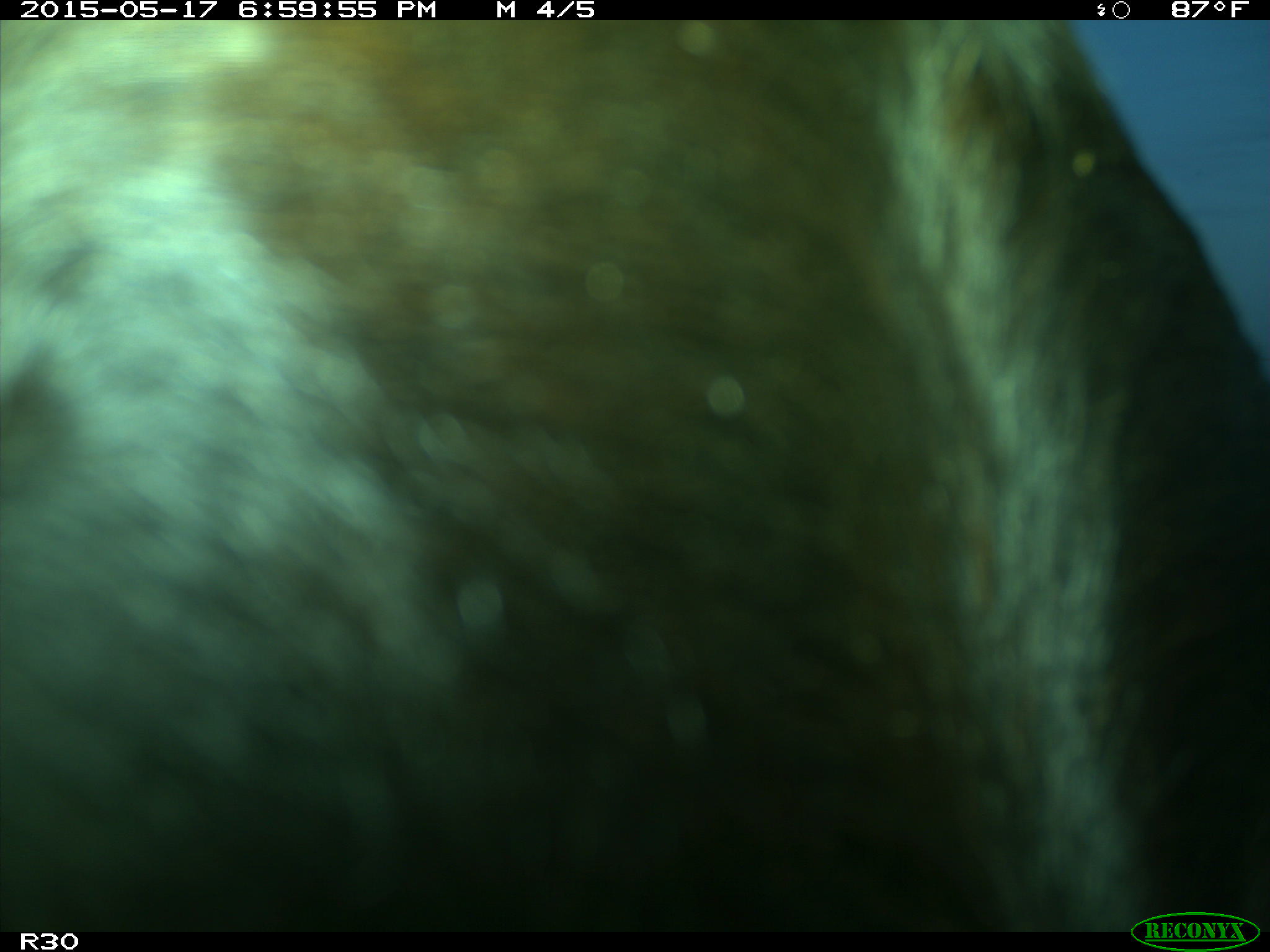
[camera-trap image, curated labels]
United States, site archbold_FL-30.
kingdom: Animalia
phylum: Chordata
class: Mammalia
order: Artiodactyla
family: Bovidae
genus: Bos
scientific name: Bos taurus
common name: domestic cow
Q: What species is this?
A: Bos taurus (domestic cow).